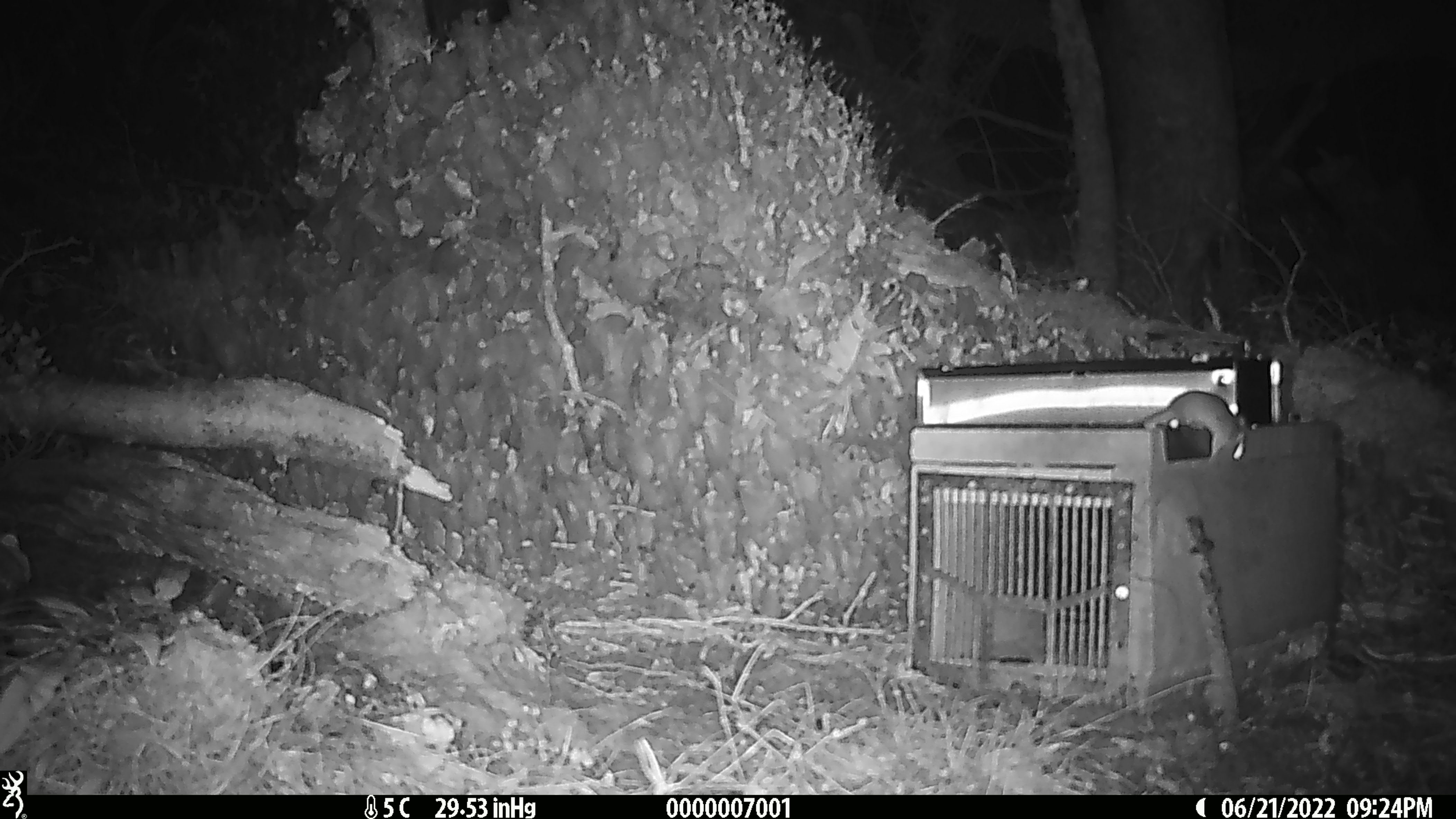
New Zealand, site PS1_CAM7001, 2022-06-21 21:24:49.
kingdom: Animalia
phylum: Chordata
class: Mammalia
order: Rodentia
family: Muridae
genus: Mus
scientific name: Mus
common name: mouse